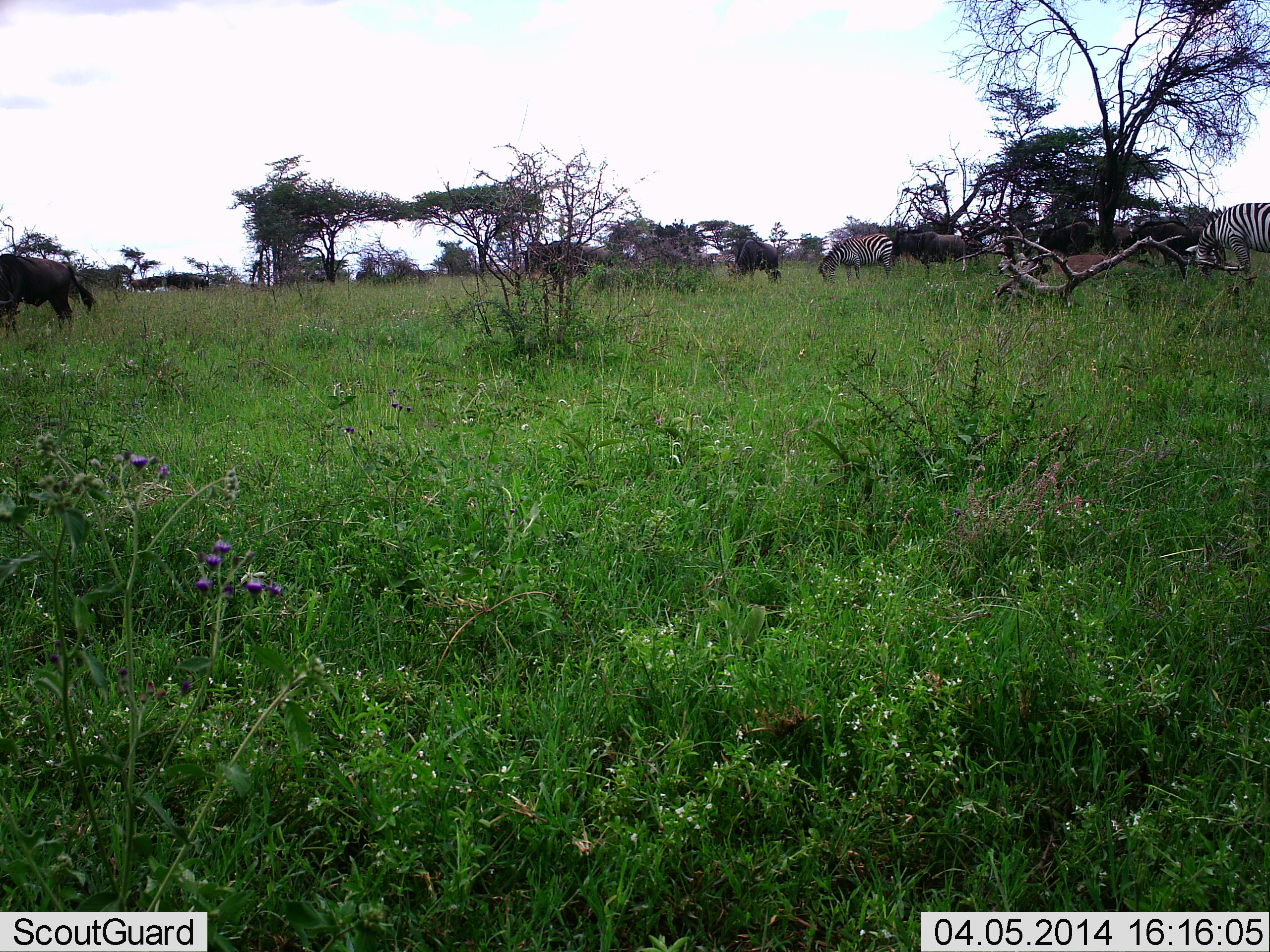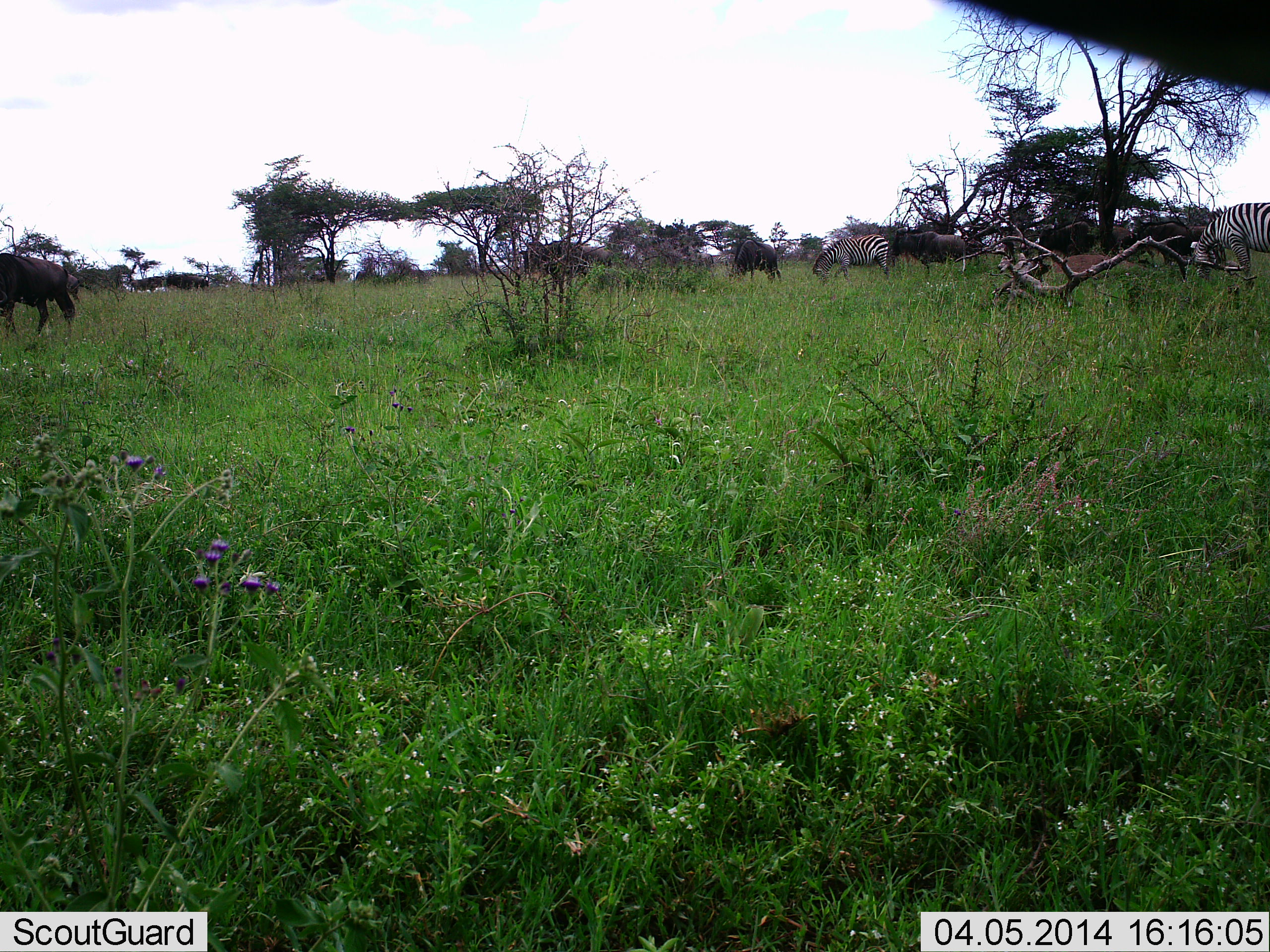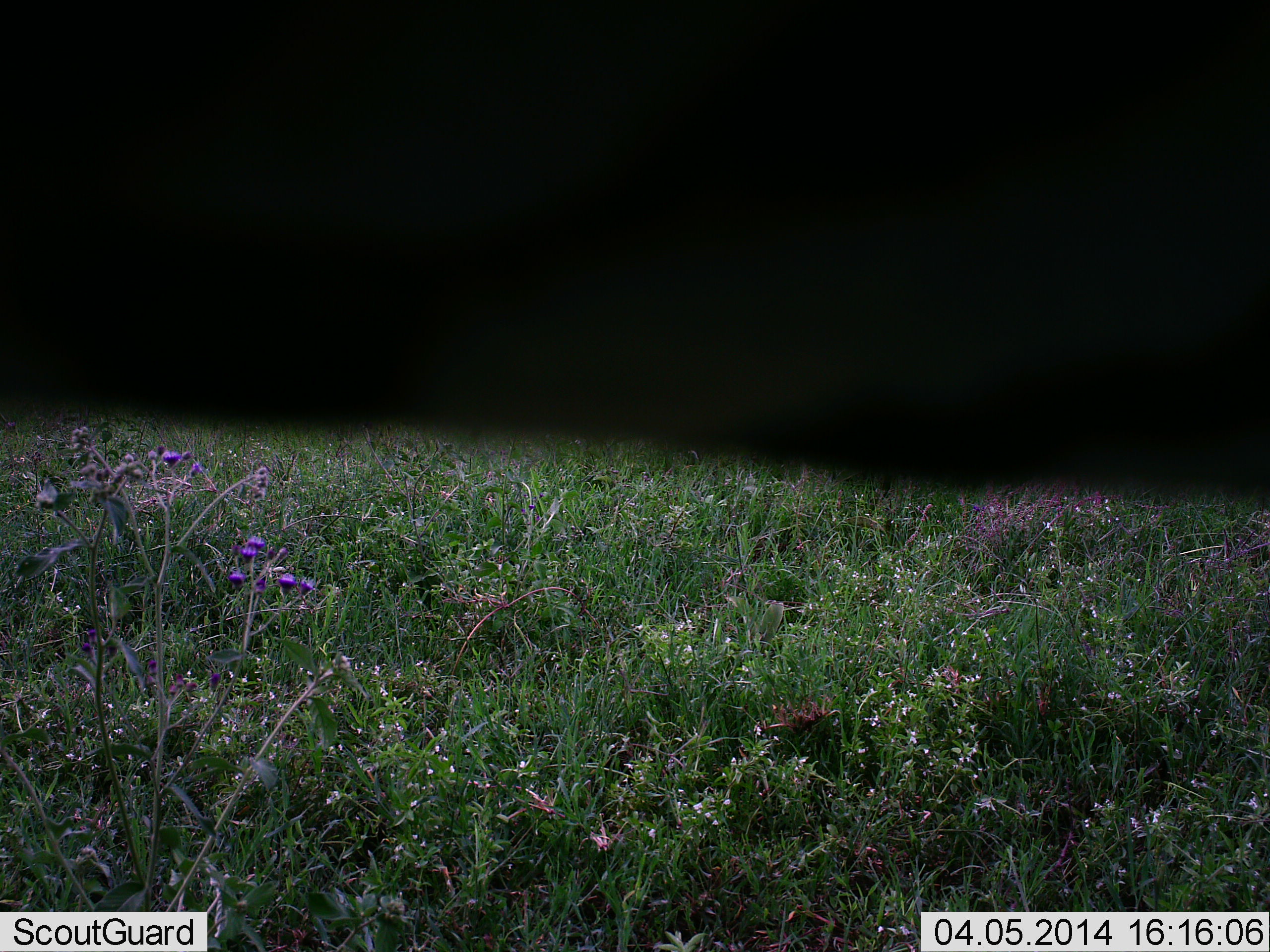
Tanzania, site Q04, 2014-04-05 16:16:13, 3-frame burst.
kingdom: Animalia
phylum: Chordata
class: Mammalia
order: Artiodactyla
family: Bovidae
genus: Connochaetes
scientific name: Connochaetes taurinus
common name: blue wildebeest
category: wildebeest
Wildebeest (blue wildebeest) (Connochaetes taurinus), count 5. Behavior (volunteer vote fractions): standing 50%, resting 3%, moving 35%, interacting 3%. Young present (vote fraction): 0%. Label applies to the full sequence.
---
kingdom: Animalia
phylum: Chordata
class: Mammalia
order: Perissodactyla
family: Equidae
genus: Equus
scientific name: Equus quagga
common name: plains zebra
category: zebra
Zebra (plains zebra) (Equus quagga), count 2. Behavior (volunteer vote fractions): standing 36%, resting 0%, moving 18%, interacting 3%. Young present (vote fraction): 0%. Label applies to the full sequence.